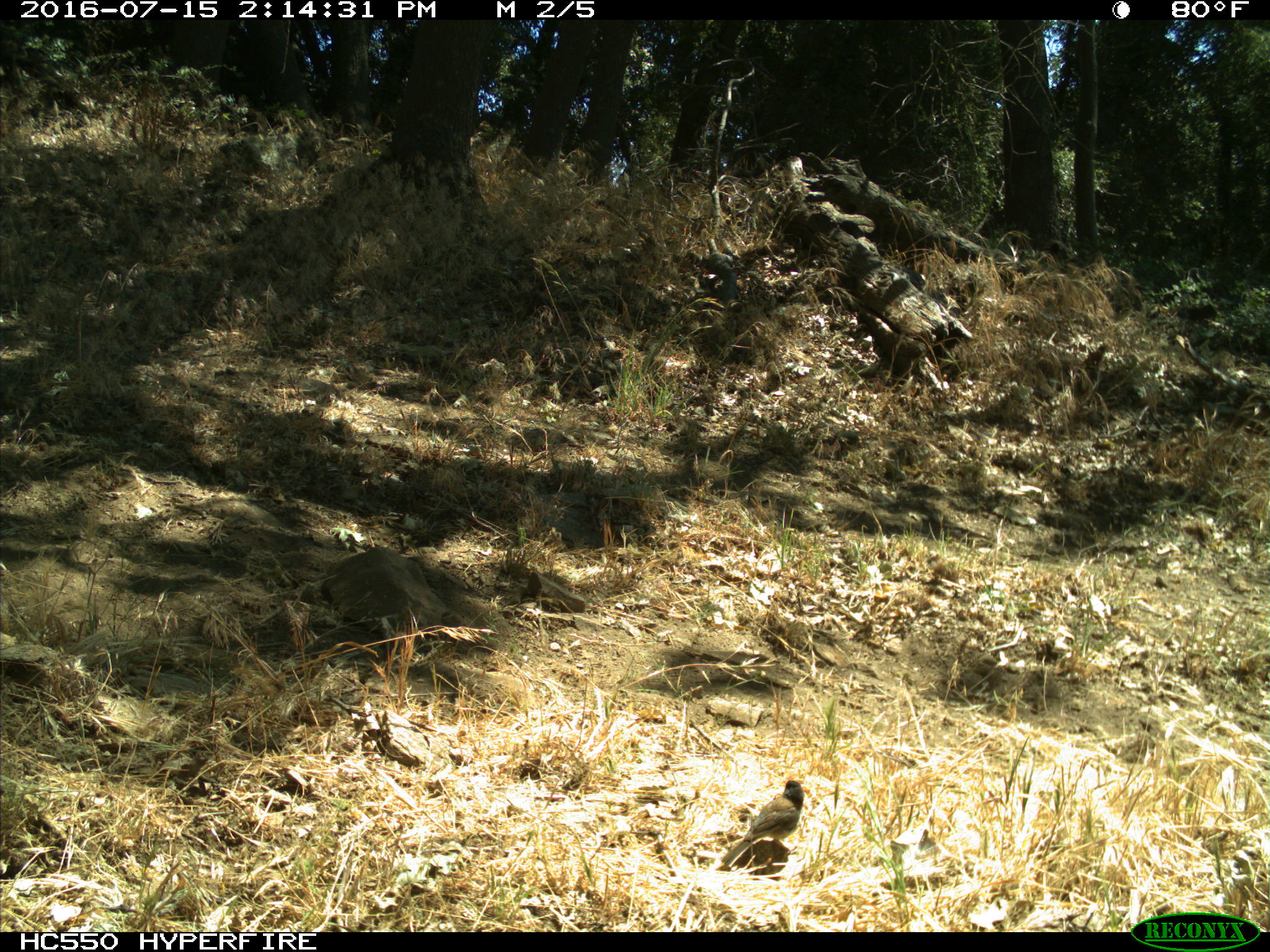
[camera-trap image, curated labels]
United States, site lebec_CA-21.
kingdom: Animalia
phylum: Chordata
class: Aves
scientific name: Aves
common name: birds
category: unidentified bird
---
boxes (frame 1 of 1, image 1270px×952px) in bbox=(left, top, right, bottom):
animal: bbox=(719, 780, 806, 870)